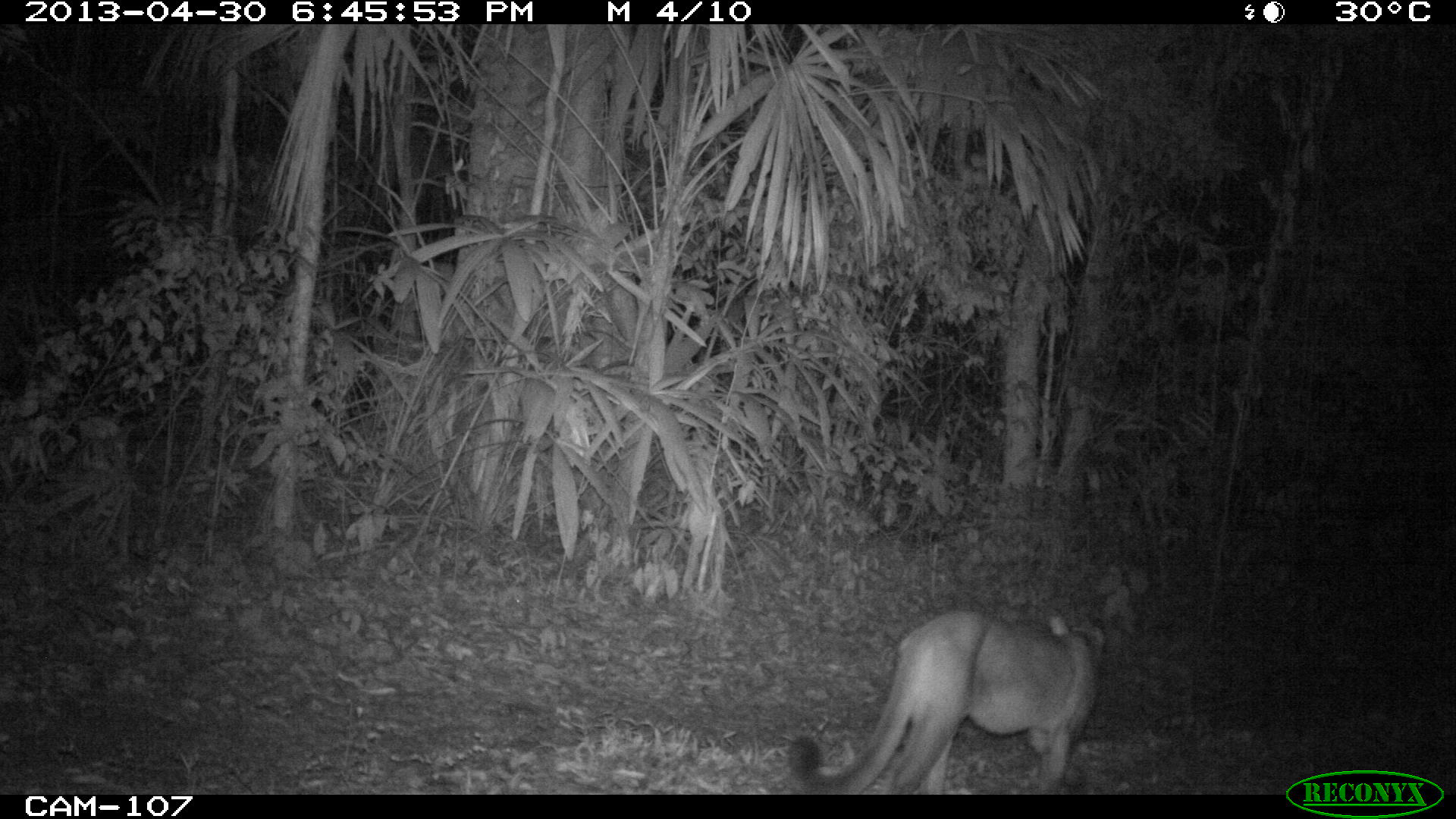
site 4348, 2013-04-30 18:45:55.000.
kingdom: Animalia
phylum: Chordata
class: Mammalia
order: Carnivora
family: Felidae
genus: Puma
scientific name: Puma concolor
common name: mountain lion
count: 1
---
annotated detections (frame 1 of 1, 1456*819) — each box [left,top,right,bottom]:
puma concolor: [790,608,1105,794]